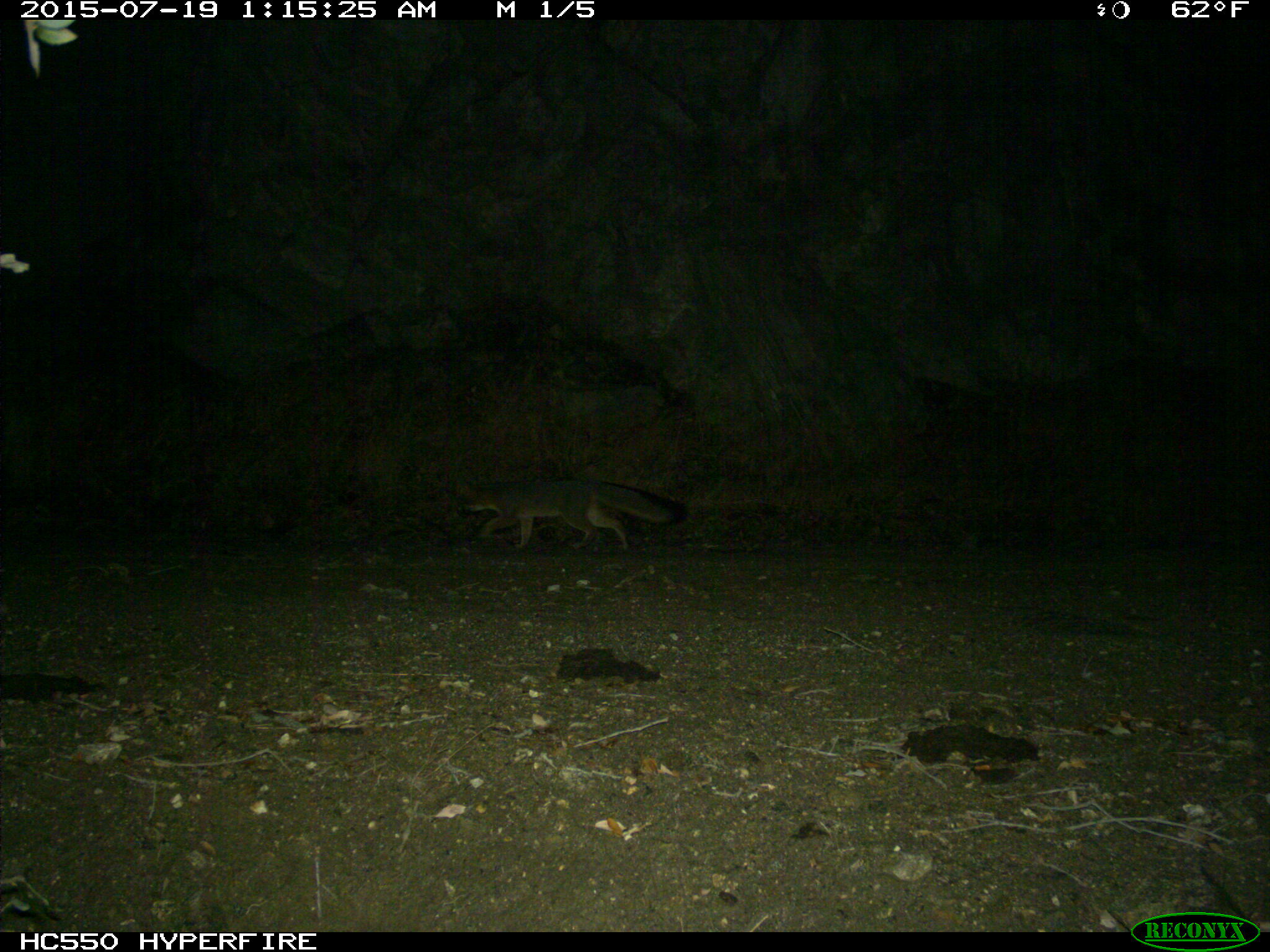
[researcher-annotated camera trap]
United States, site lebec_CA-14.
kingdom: Animalia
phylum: Chordata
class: Mammalia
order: Carnivora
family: Canidae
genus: Urocyon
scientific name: Urocyon cinereoargenteus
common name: gray fox